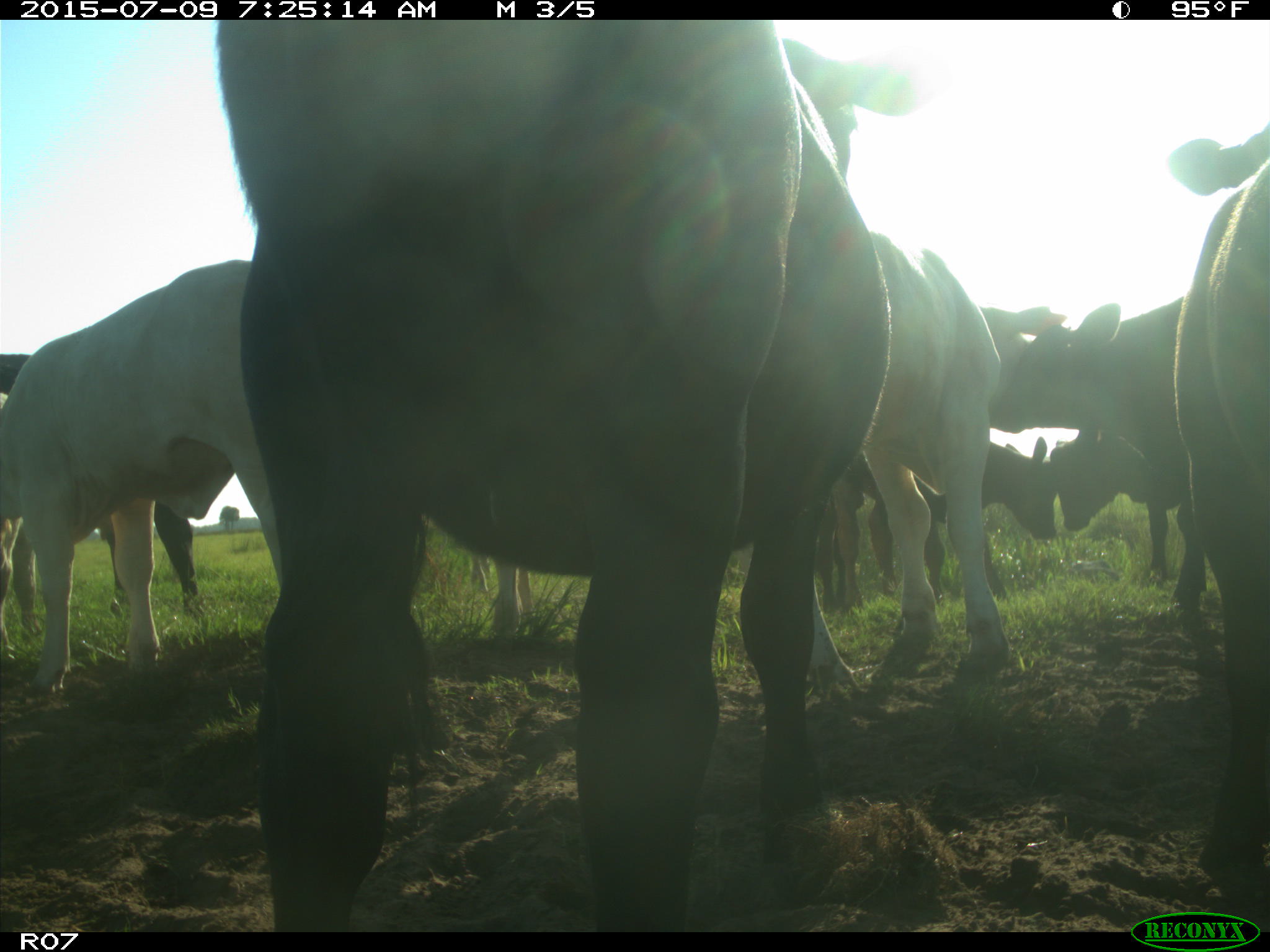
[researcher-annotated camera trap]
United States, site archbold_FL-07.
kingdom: Animalia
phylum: Chordata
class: Mammalia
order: Artiodactyla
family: Bovidae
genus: Bos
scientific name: Bos taurus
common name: domestic cow